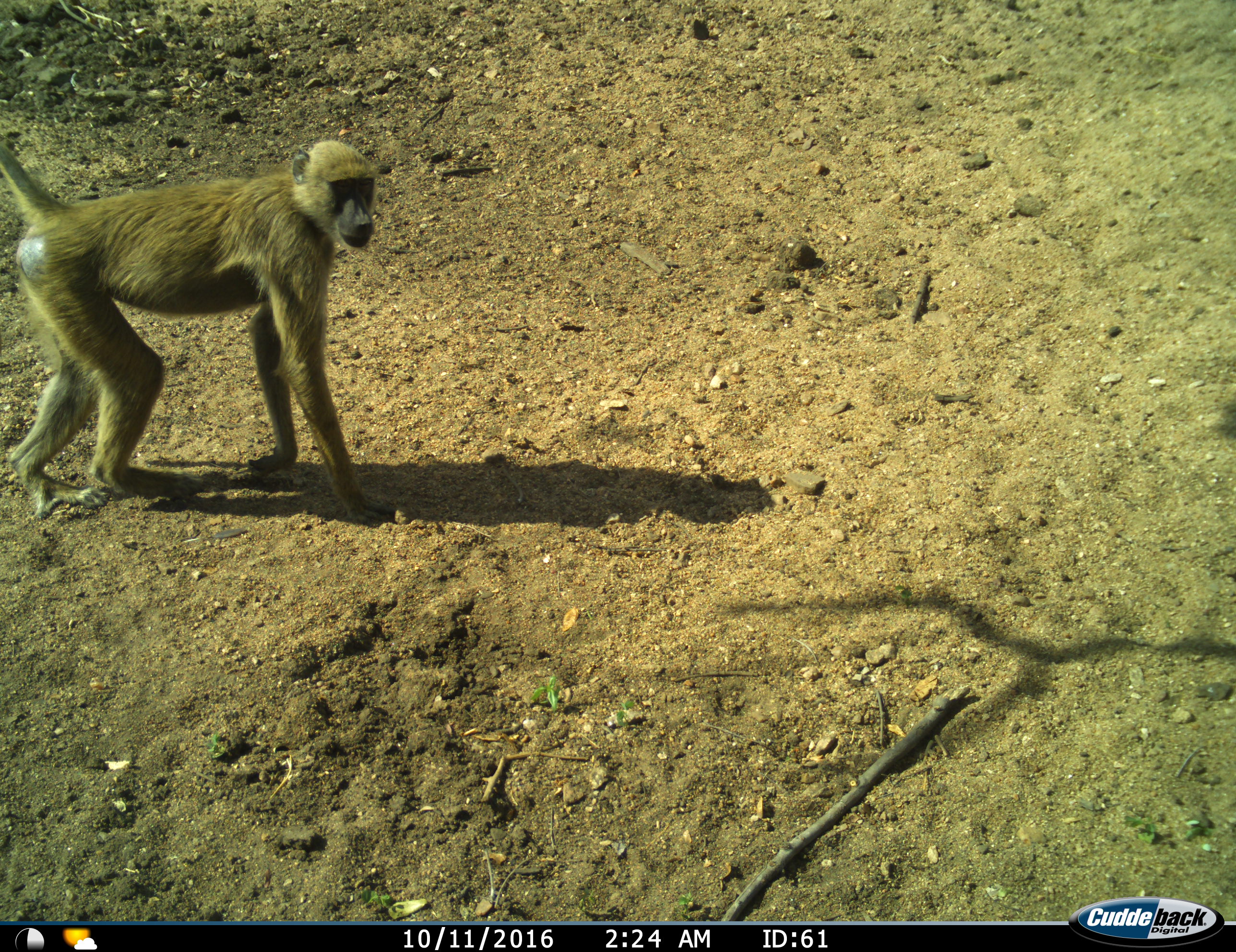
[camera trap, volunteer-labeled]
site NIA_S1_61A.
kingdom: Animalia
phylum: Chordata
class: Mammalia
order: Primates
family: Cercopithecidae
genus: Papio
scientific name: Papio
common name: baboon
Baboon (Papio), count 1. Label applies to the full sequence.